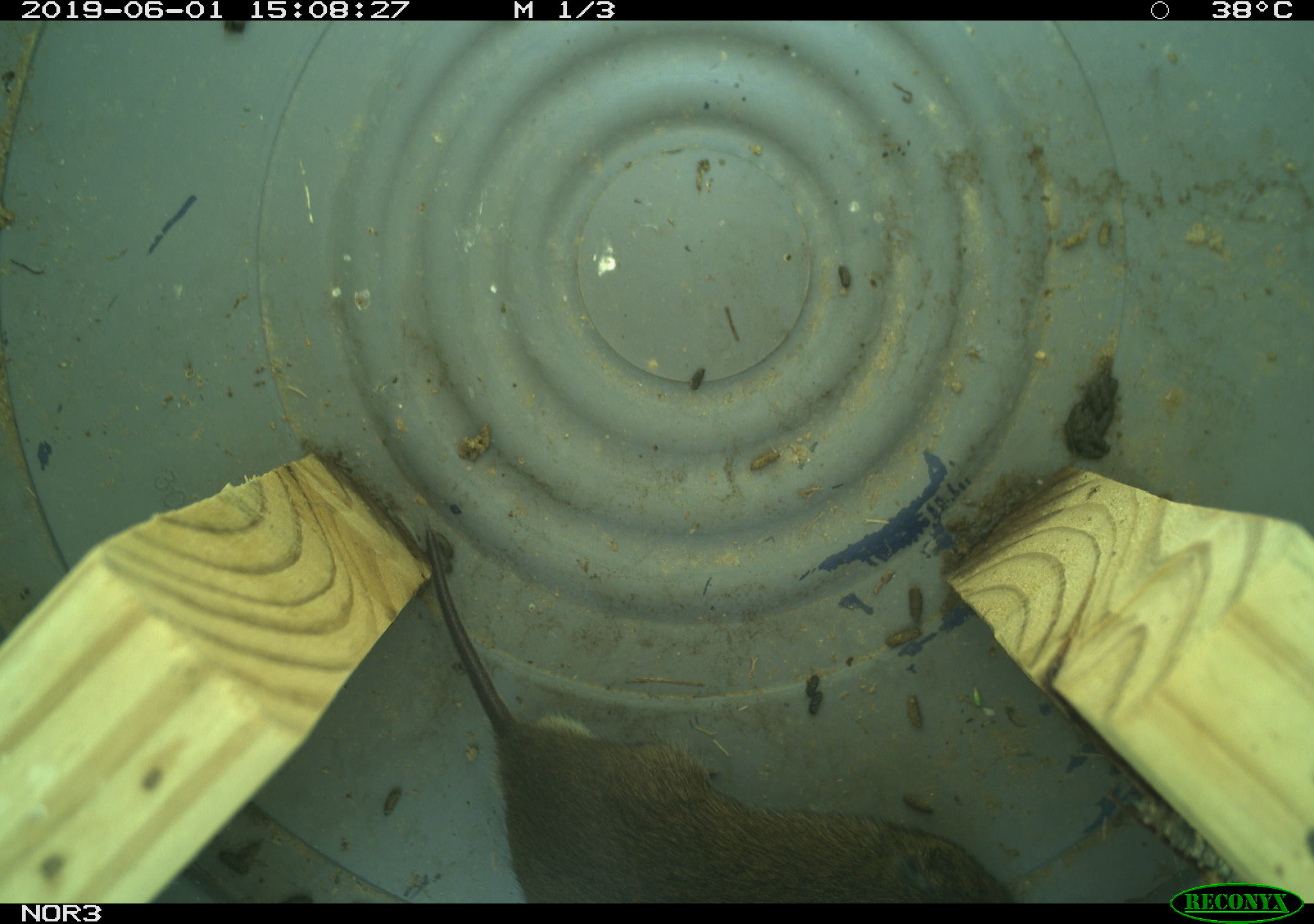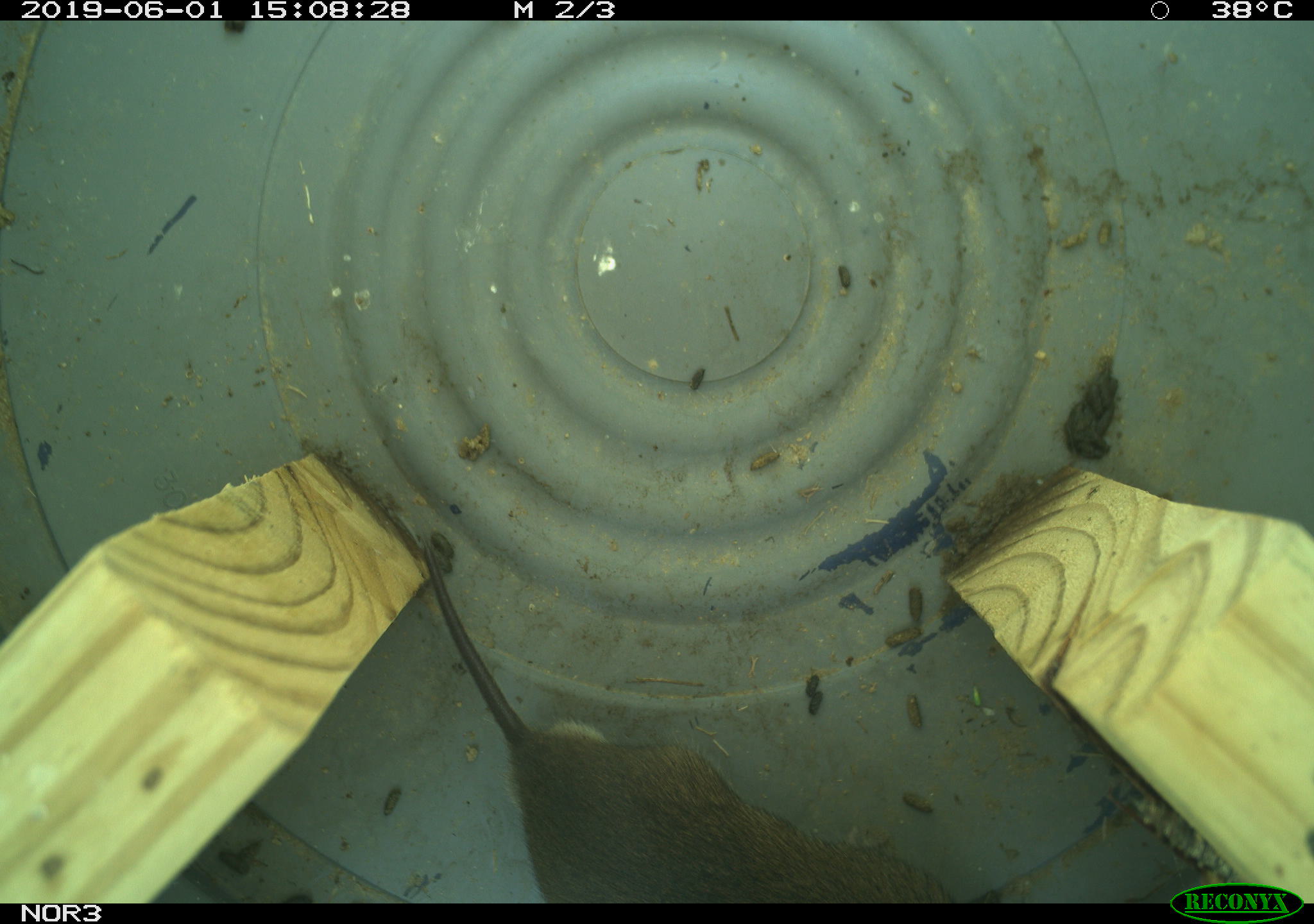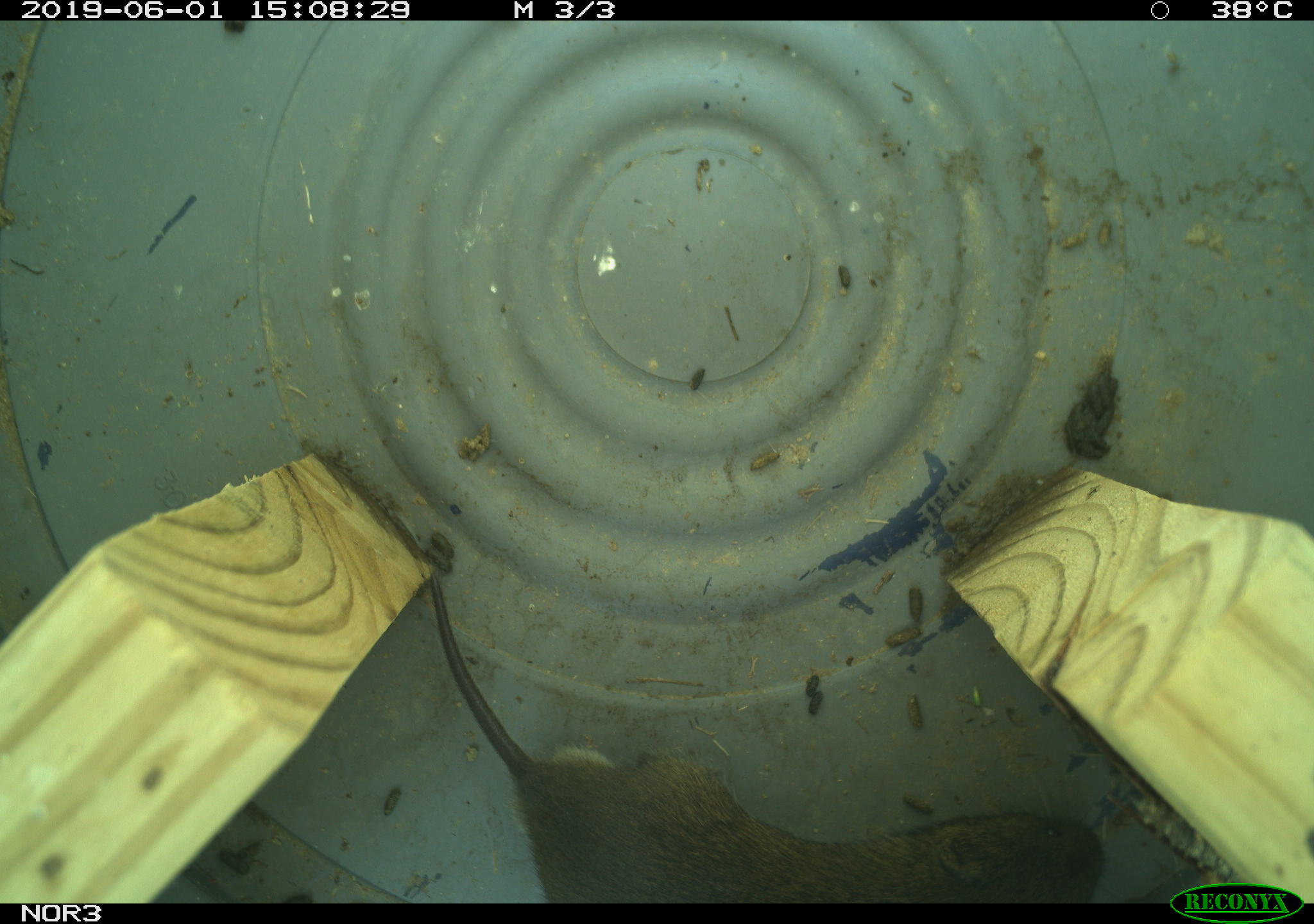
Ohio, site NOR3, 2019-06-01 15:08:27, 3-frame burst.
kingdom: Animalia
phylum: Chordata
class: Mammalia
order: Rodentia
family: Cricetidae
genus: Microtus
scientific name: Microtus pennsylvanicus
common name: meadow vole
Meadow vole (Microtus pennsylvanicus).